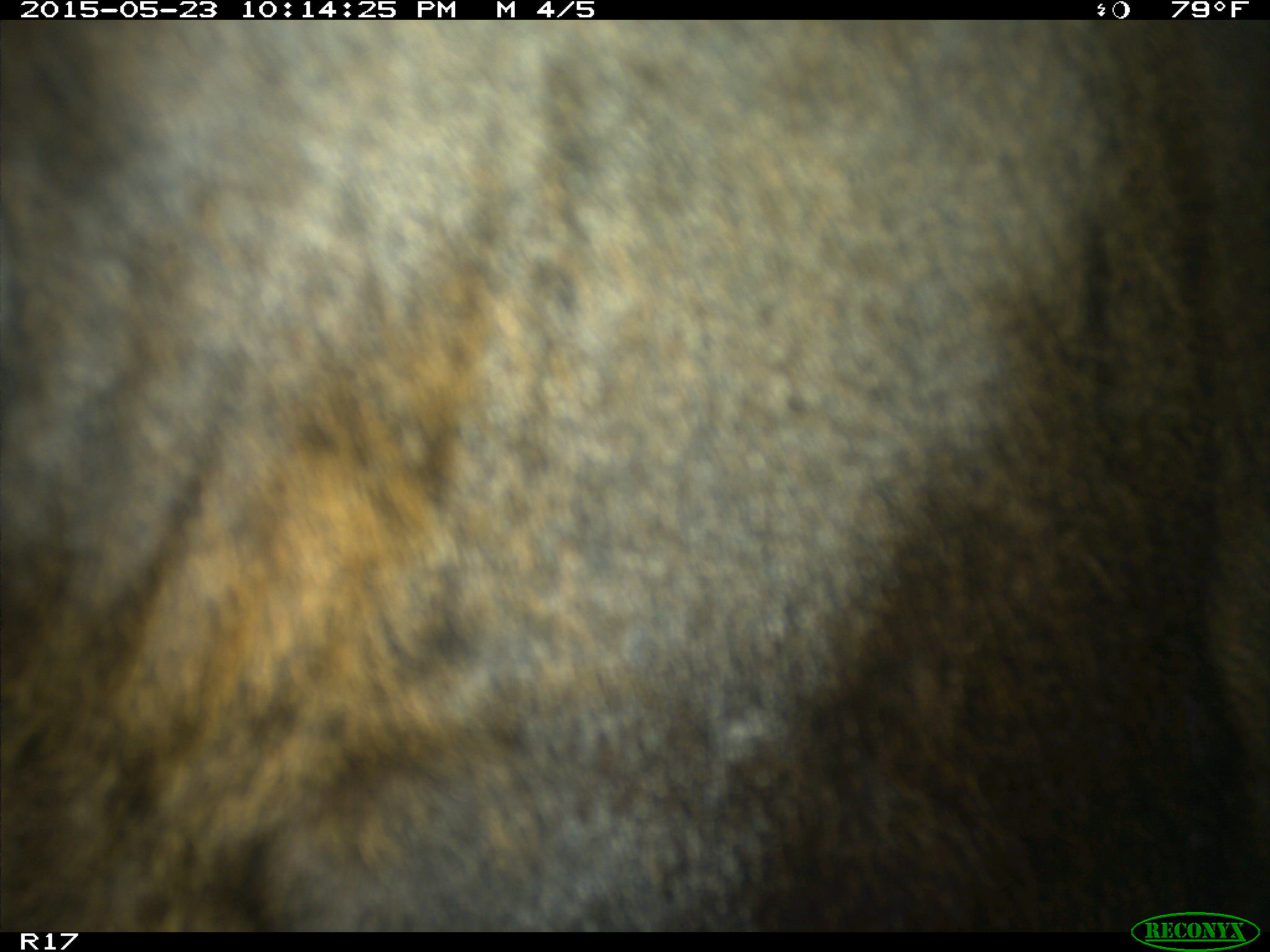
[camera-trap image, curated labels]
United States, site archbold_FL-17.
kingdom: Animalia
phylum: Chordata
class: Mammalia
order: Artiodactyla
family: Bovidae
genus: Bos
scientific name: Bos taurus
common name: domestic cow